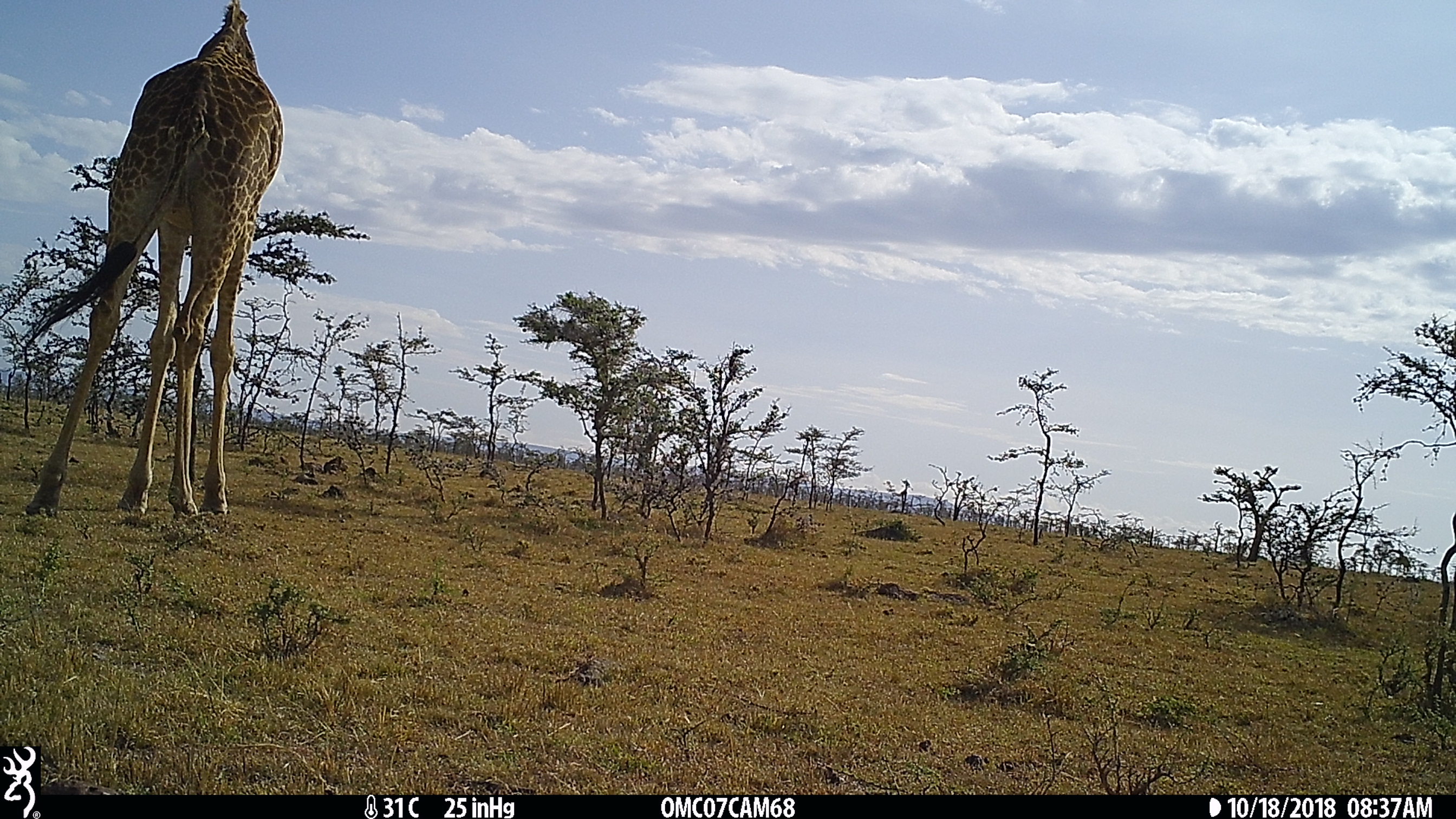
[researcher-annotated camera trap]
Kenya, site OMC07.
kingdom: Animalia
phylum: Chordata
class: Mammalia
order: Artiodactyla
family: Giraffidae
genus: Giraffa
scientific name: Giraffa camelopardalis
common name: northern giraffe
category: giraffe